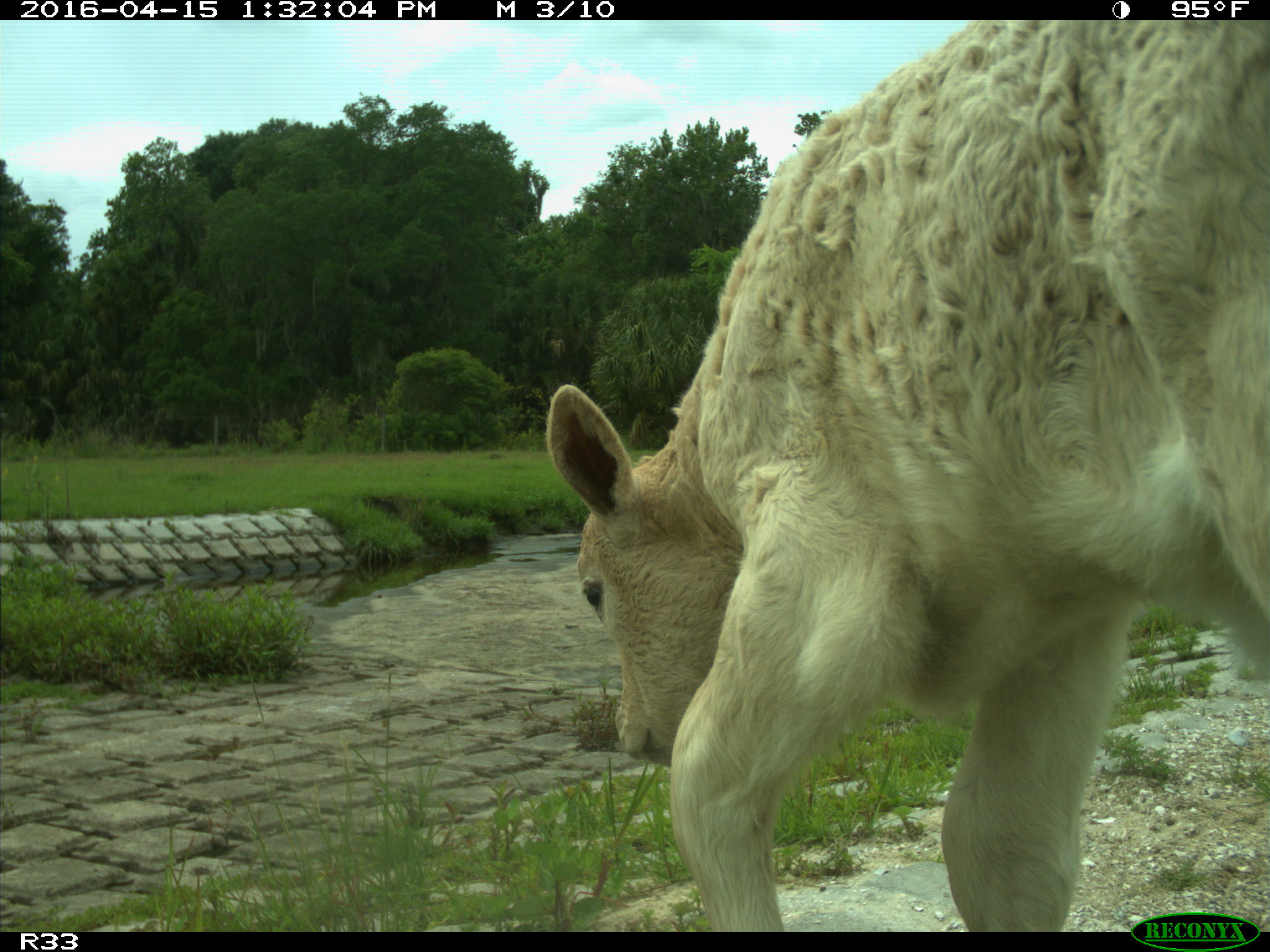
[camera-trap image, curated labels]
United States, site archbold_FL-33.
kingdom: Animalia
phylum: Chordata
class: Mammalia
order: Artiodactyla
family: Bovidae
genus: Bos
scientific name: Bos taurus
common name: domestic cow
Bos taurus (domestic cow).